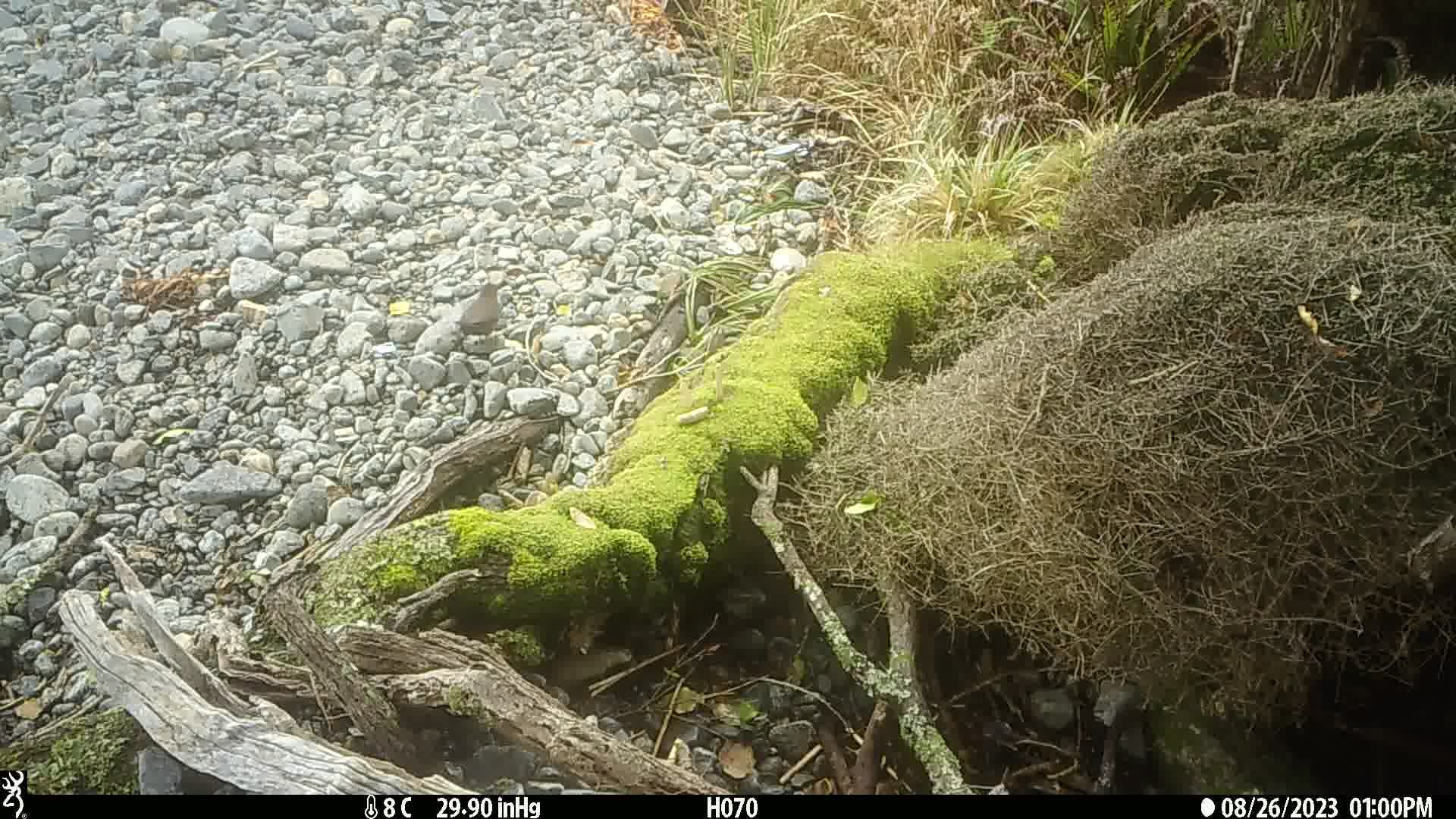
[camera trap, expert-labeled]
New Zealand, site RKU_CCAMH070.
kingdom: Animalia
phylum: Chordata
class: Aves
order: Passeriformes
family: Turdidae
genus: Turdus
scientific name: Turdus merula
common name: eurasian blackbird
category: blackbird